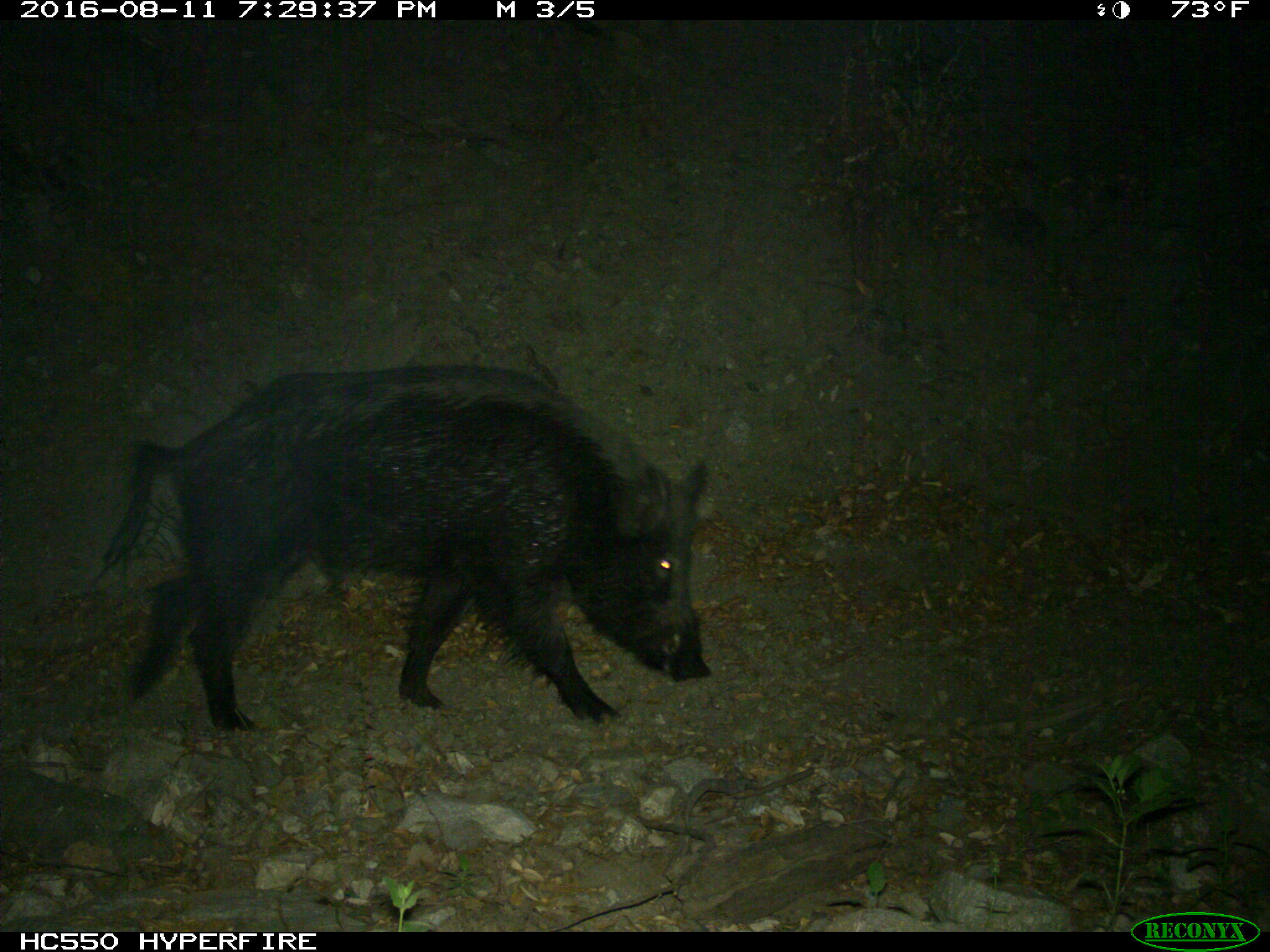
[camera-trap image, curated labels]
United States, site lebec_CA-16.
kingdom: Animalia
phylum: Chordata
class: Mammalia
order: Artiodactyla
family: Suidae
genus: Sus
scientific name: Sus scrofa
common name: wild boar